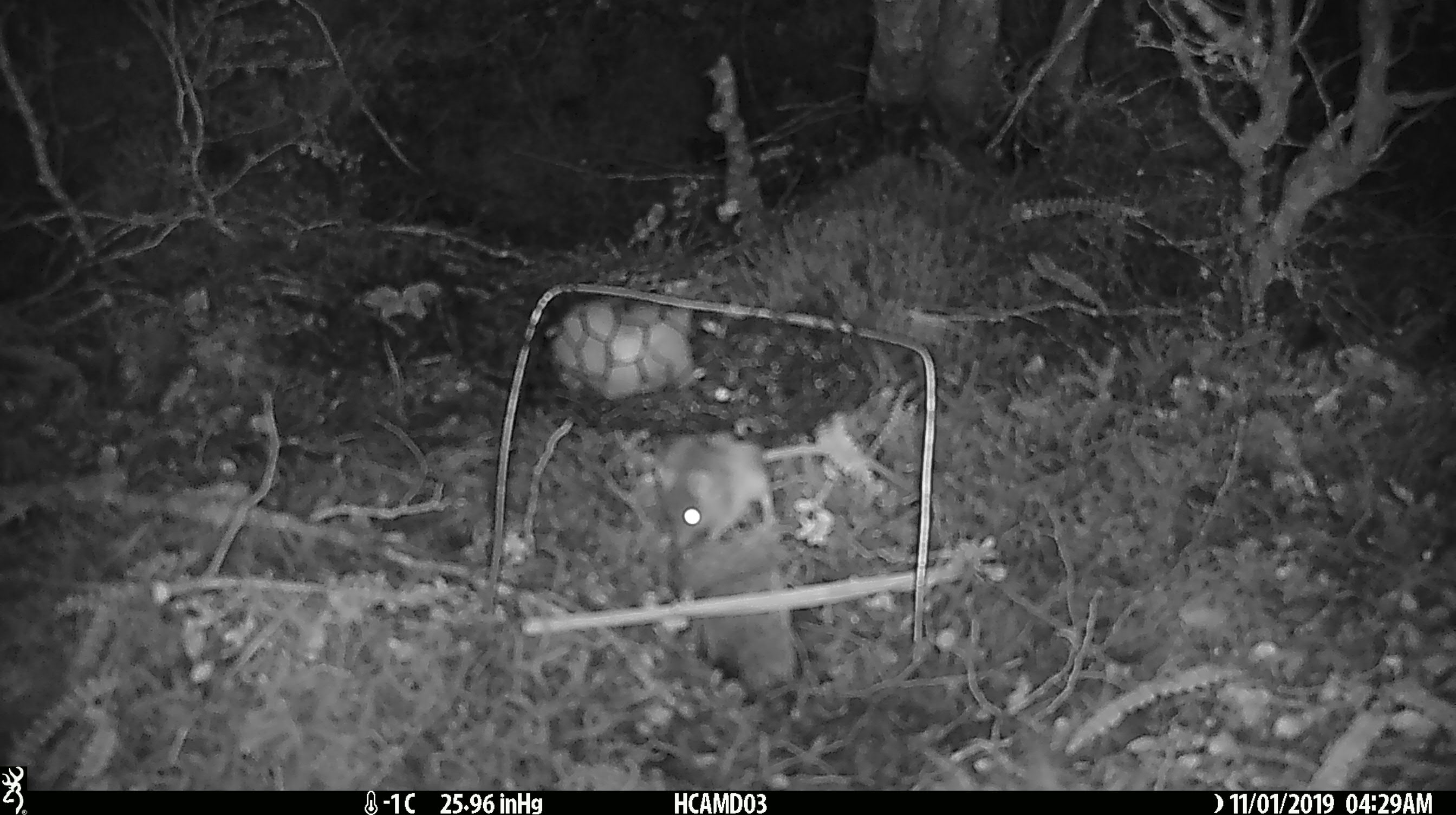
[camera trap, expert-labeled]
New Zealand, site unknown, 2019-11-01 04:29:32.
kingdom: Animalia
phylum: Chordata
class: Mammalia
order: Rodentia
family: Muridae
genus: Mus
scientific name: Mus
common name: mouse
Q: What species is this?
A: Mouse (Mus).